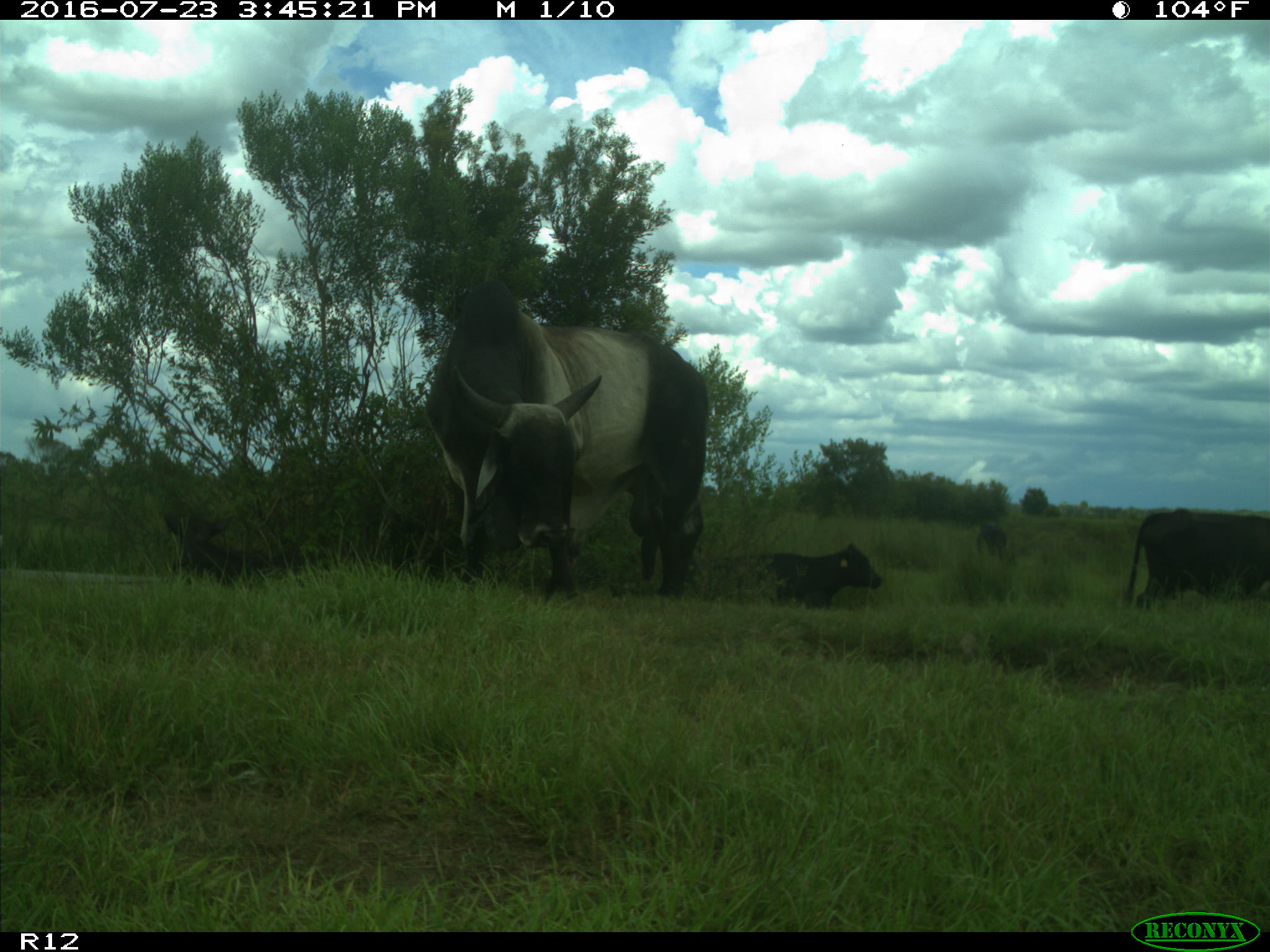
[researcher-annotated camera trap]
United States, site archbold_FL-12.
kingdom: Animalia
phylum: Chordata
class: Mammalia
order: Artiodactyla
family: Bovidae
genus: Bos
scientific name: Bos taurus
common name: domestic cow